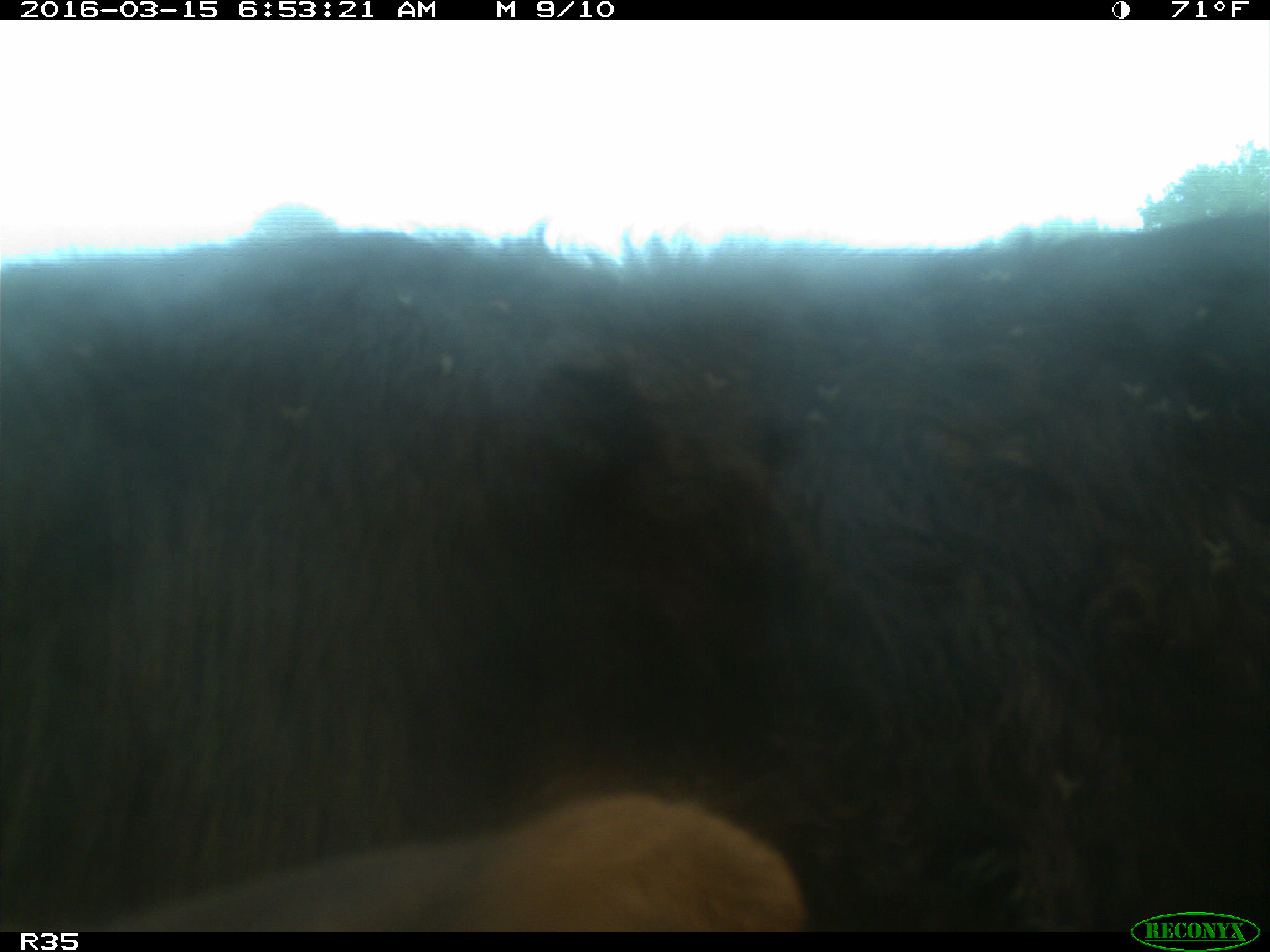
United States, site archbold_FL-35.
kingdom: Animalia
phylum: Chordata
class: Mammalia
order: Artiodactyla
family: Bovidae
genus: Bos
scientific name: Bos taurus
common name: domestic cow